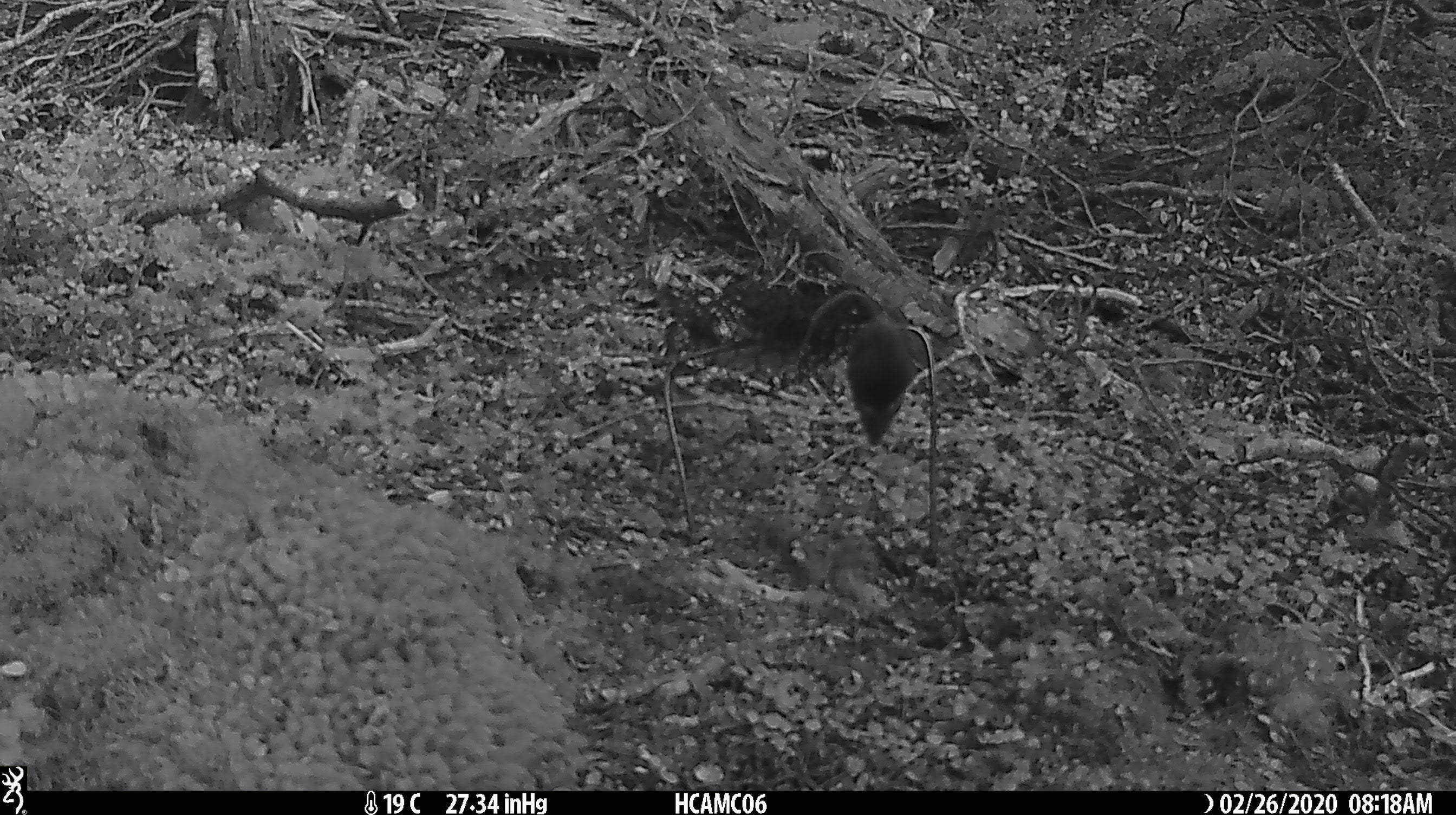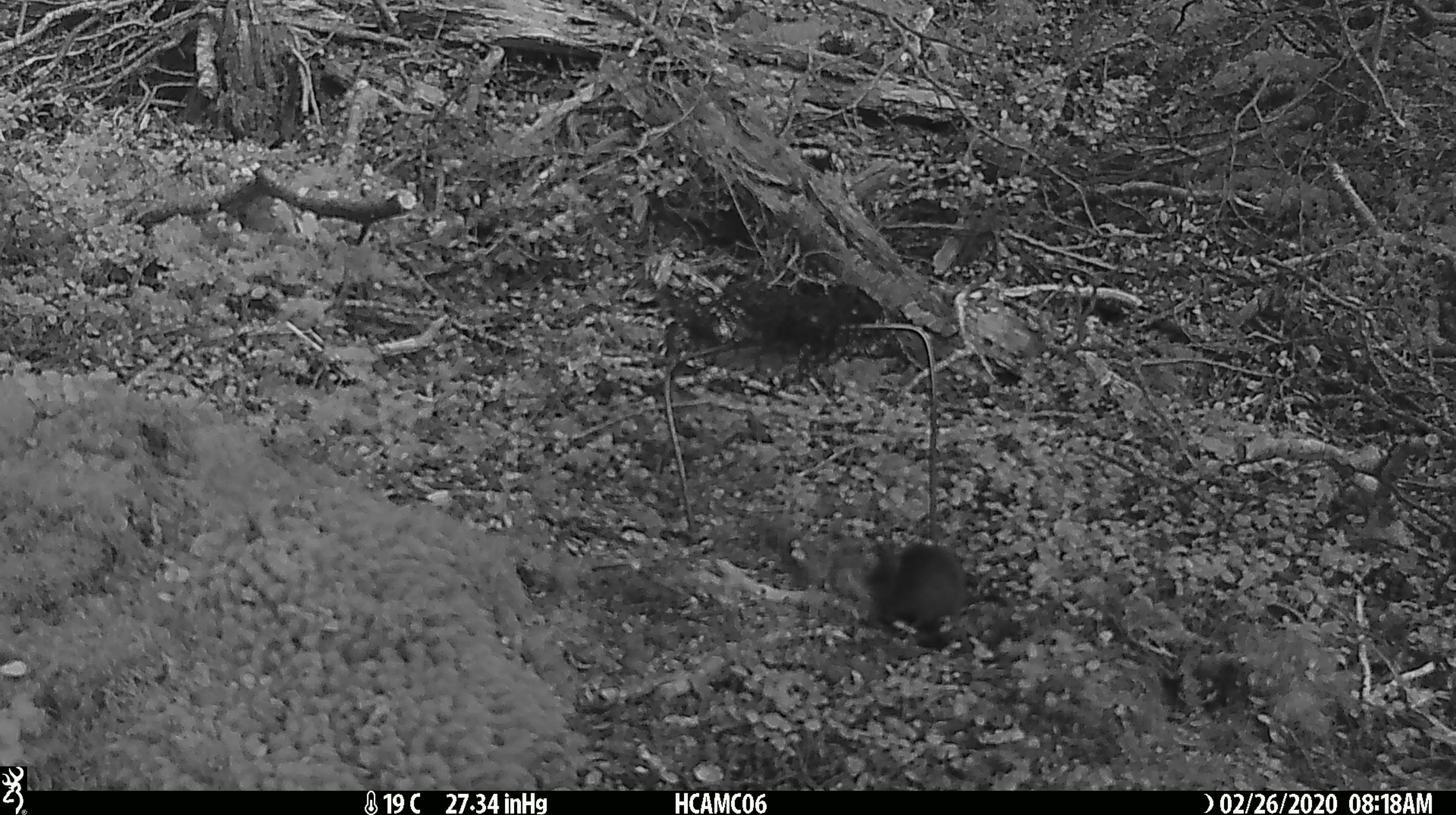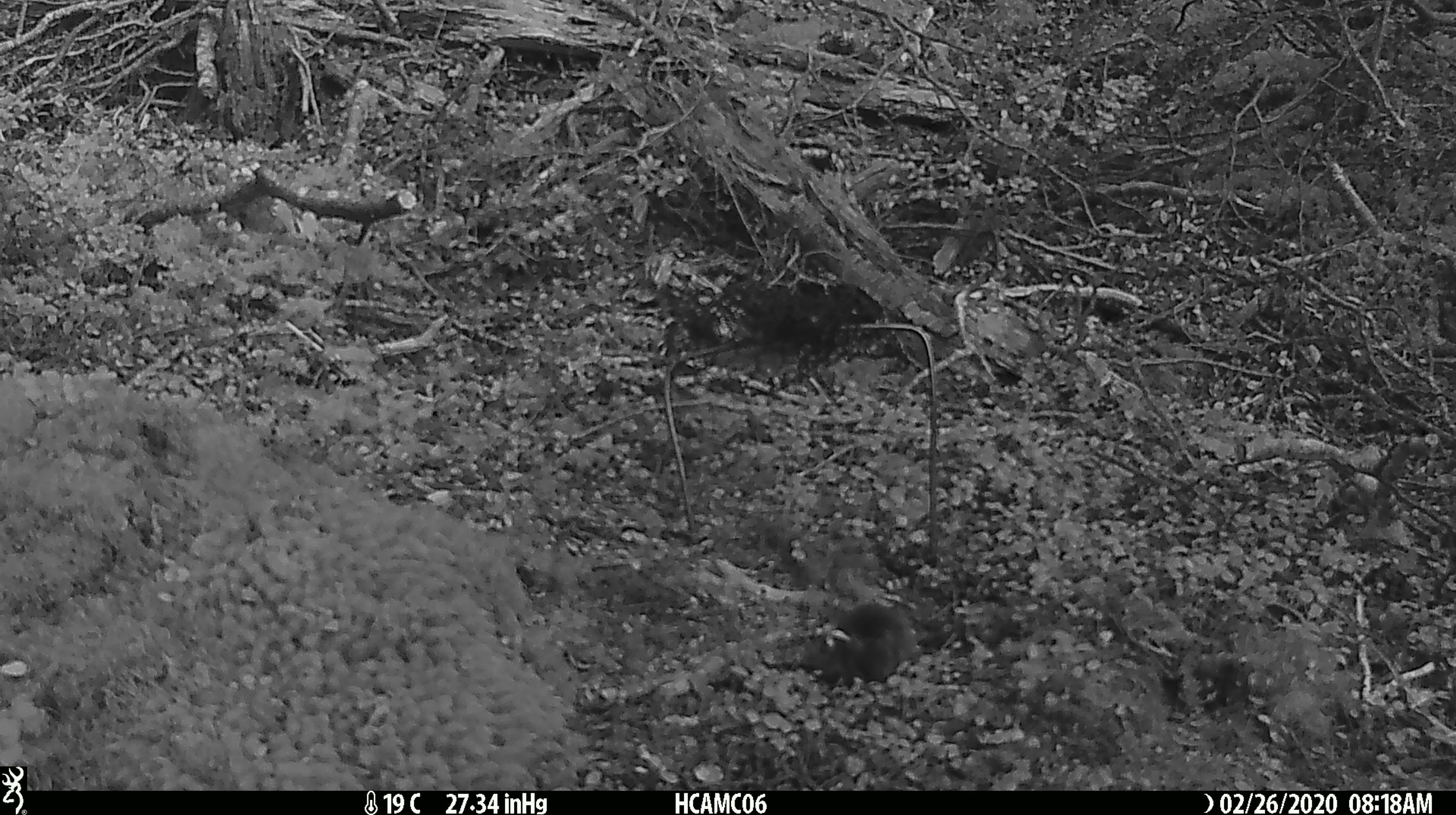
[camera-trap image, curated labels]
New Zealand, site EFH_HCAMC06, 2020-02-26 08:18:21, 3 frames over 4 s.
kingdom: Animalia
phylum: Chordata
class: Mammalia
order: Rodentia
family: Muridae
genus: Mus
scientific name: Mus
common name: mouse